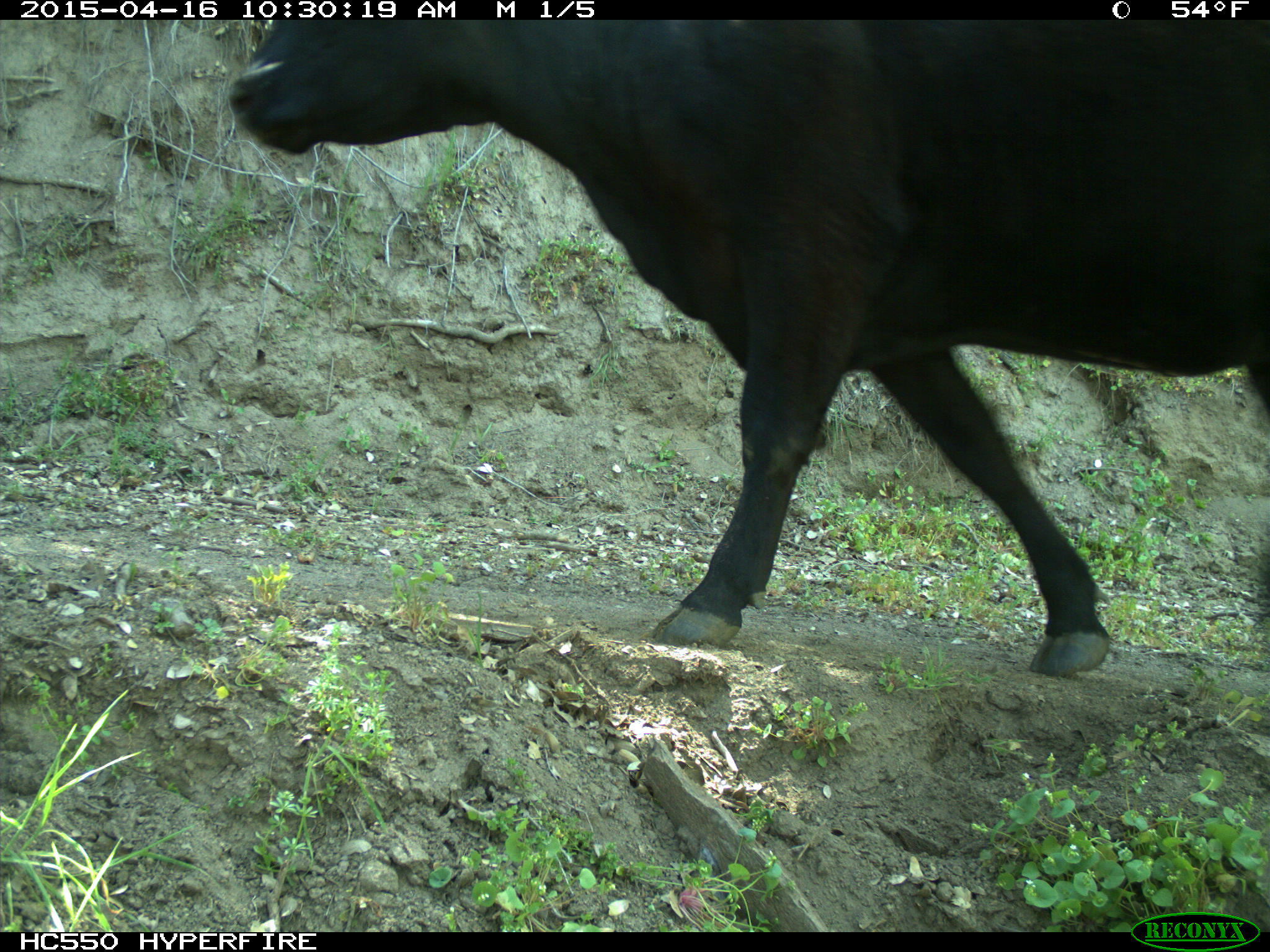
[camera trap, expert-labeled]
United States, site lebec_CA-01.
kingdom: Animalia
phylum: Chordata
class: Mammalia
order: Artiodactyla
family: Bovidae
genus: Bos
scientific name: Bos taurus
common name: domestic cow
Bos taurus (domestic cow).